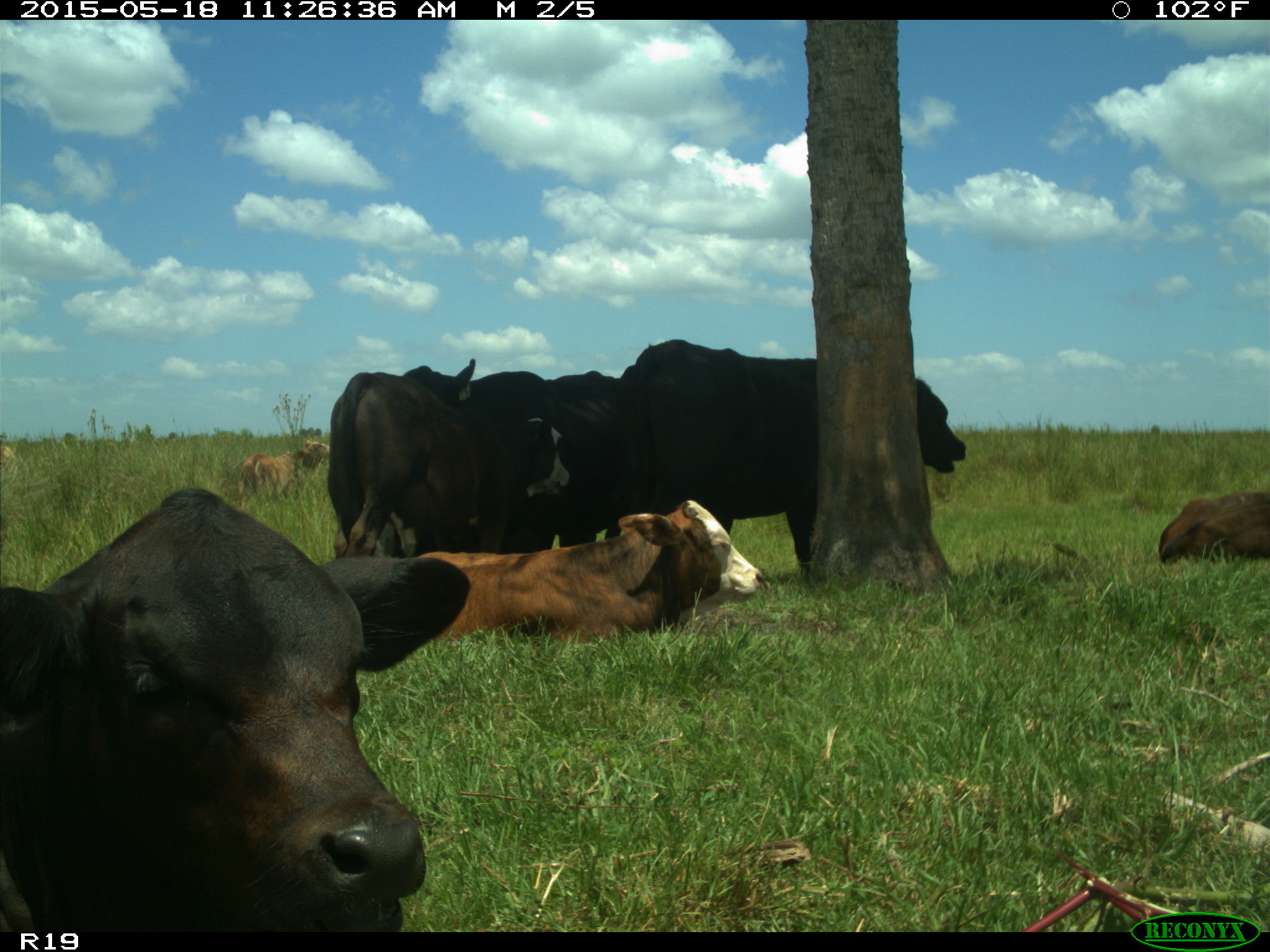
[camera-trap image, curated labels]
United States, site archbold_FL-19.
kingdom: Animalia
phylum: Chordata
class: Mammalia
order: Artiodactyla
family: Bovidae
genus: Bos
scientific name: Bos taurus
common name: domestic cow